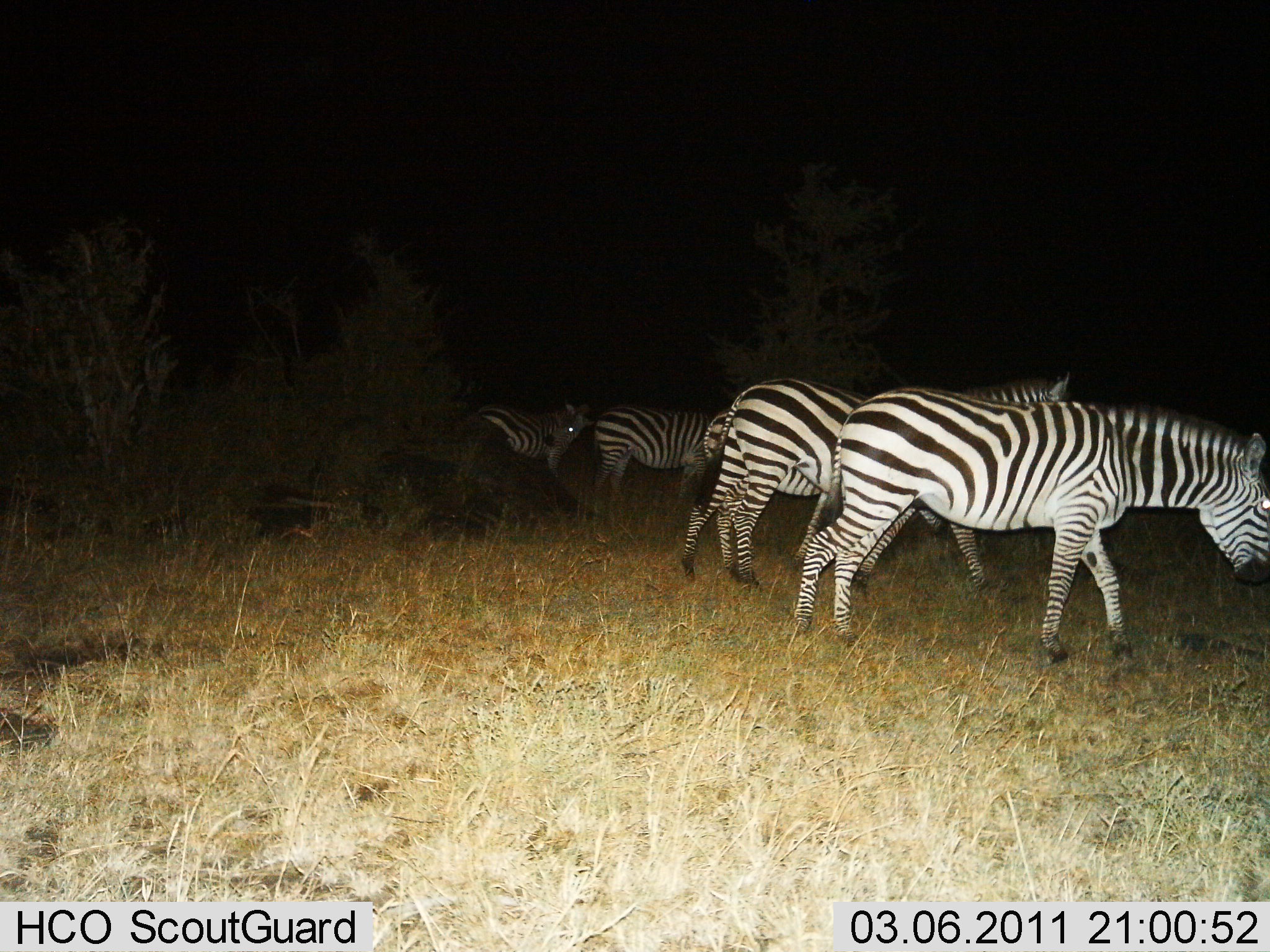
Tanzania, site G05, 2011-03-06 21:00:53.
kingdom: Animalia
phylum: Chordata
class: Mammalia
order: Perissodactyla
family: Equidae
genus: Equus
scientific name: Equus quagga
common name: plains zebra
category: zebra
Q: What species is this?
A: Zebra (plains zebra) (Equus quagga).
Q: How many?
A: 5.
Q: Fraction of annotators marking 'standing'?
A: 45%.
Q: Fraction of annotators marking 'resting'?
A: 0%.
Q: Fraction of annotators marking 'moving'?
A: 64%.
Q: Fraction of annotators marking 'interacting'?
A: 0%.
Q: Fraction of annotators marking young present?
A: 9%.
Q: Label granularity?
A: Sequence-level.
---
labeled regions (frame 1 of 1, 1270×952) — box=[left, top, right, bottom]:
animal: box=[795, 384, 1270, 663]; box=[680, 371, 1071, 592]; box=[681, 408, 951, 576]; box=[444, 404, 594, 510]; box=[585, 407, 713, 523]